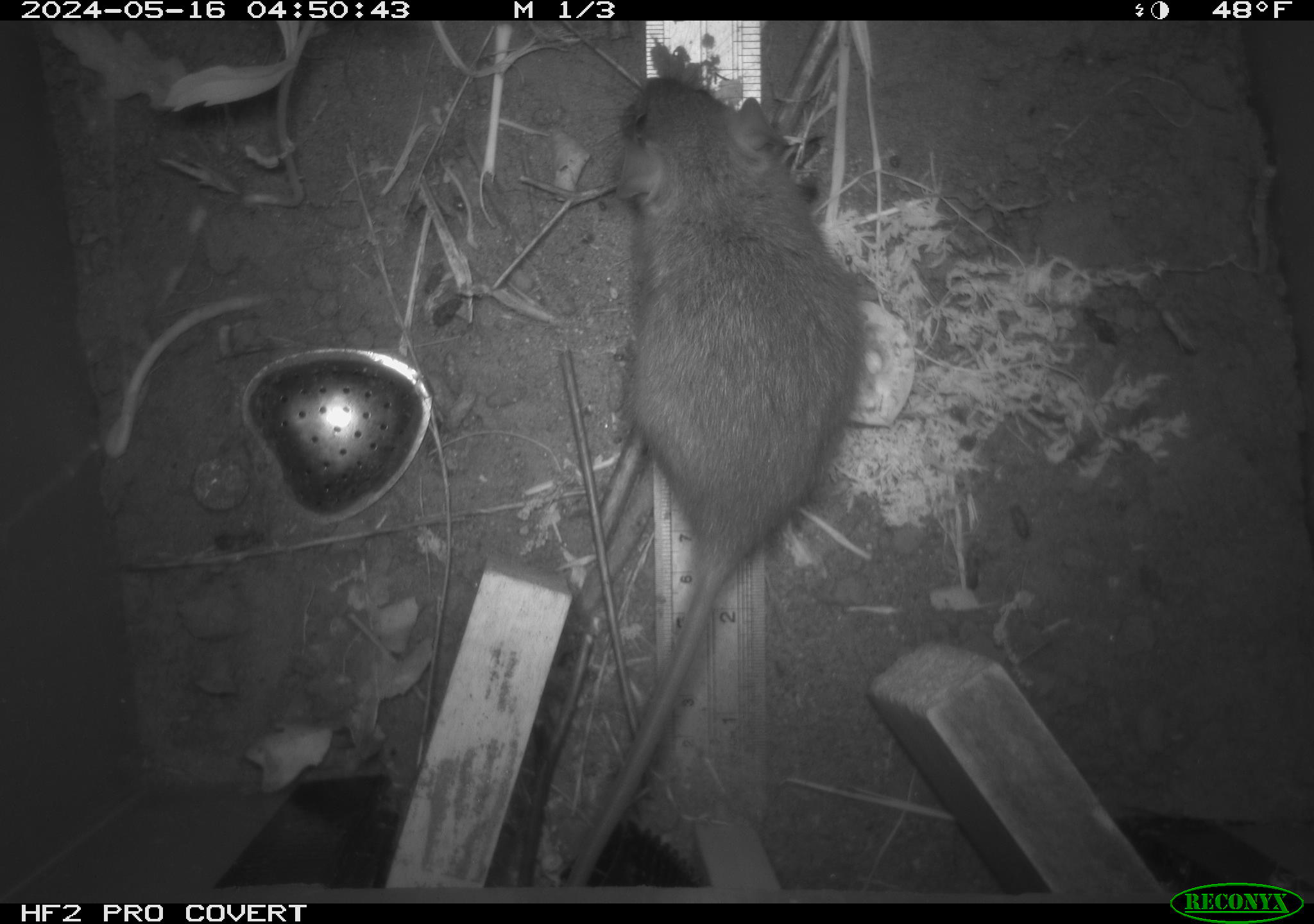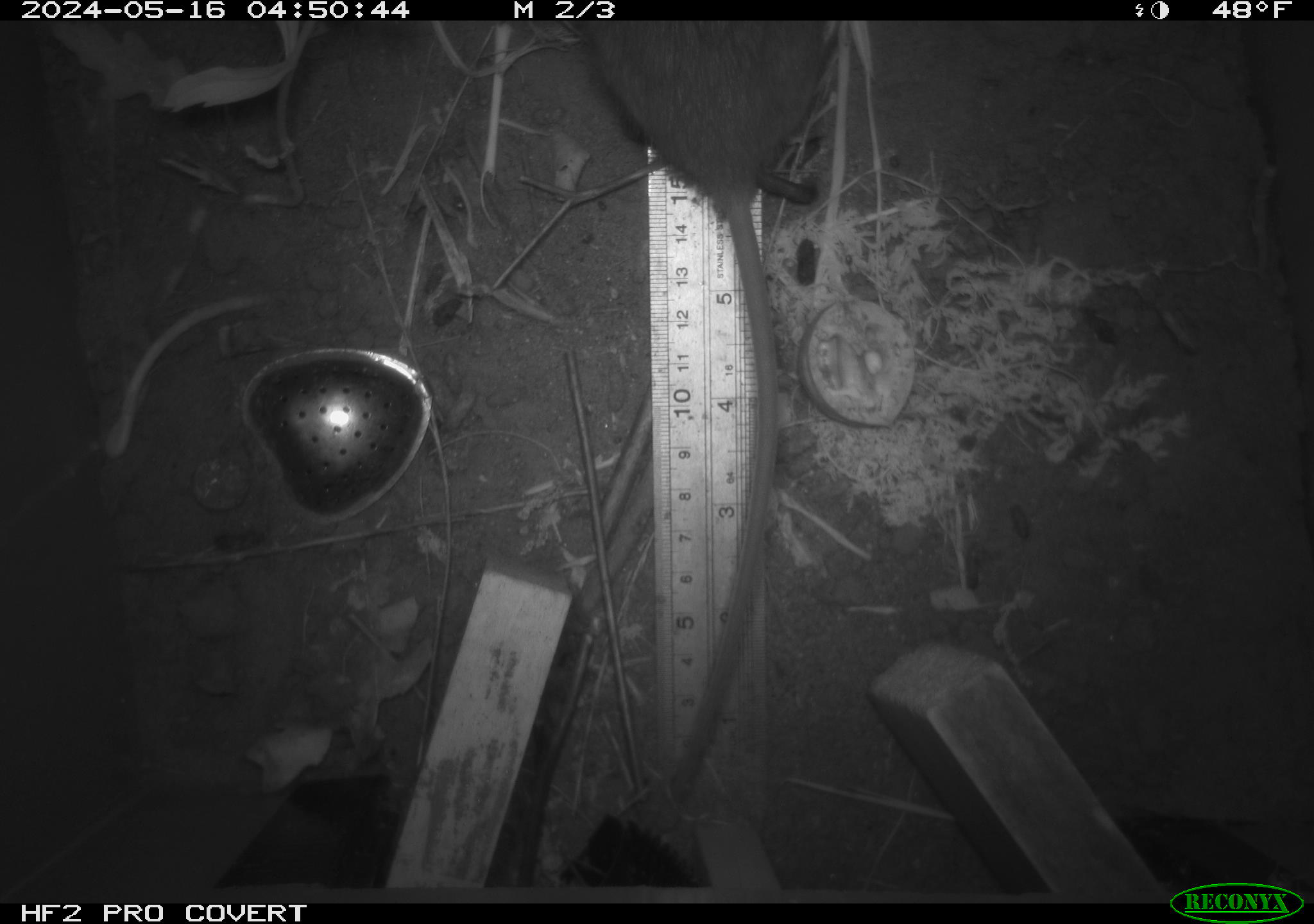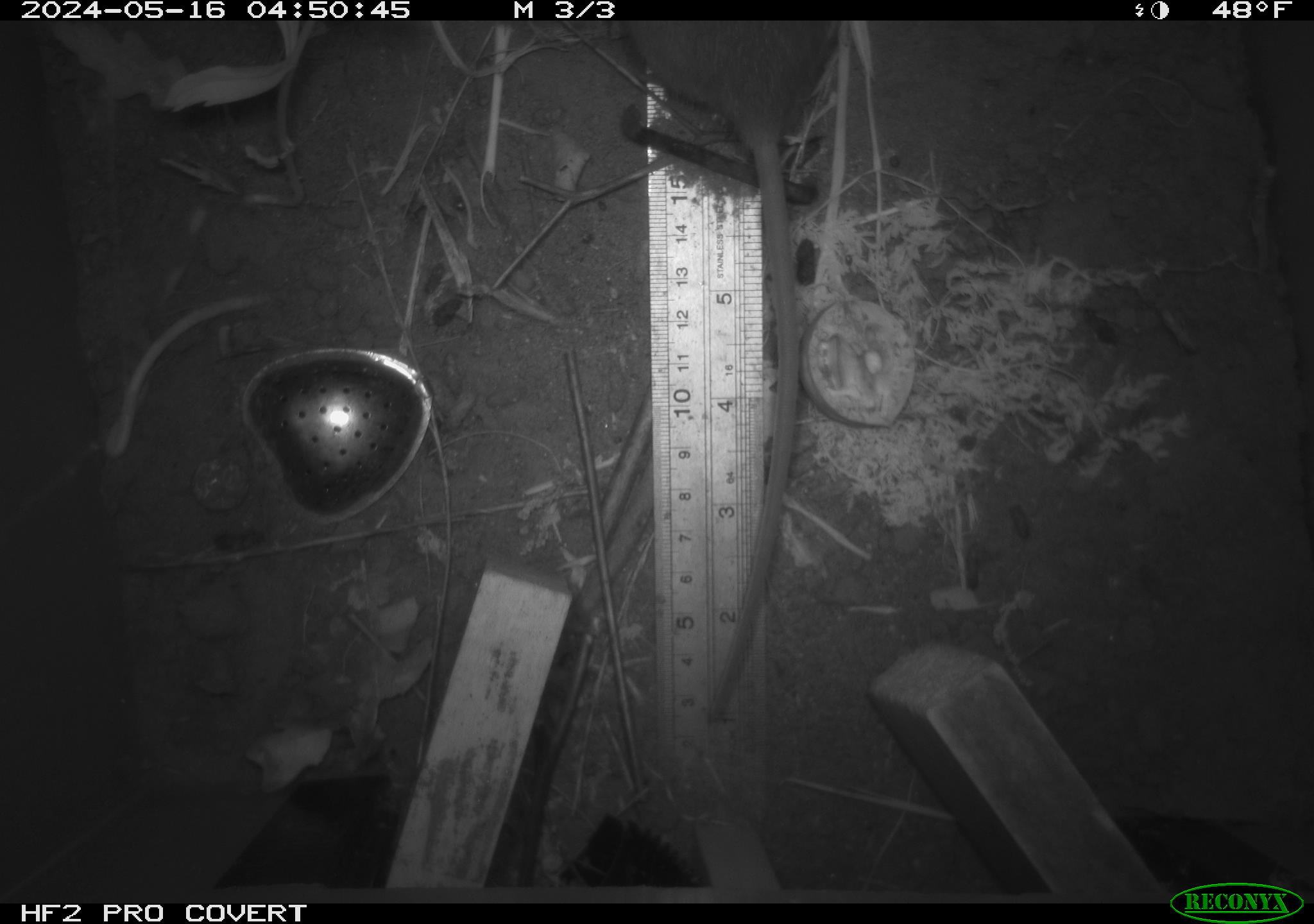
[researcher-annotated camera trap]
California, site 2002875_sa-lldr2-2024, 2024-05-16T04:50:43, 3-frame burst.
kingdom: Animalia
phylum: Chordata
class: Mammalia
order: Rodentia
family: Muridae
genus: Rattus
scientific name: Rattus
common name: rat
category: rattus species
Rattus species (rat) (Rattus).